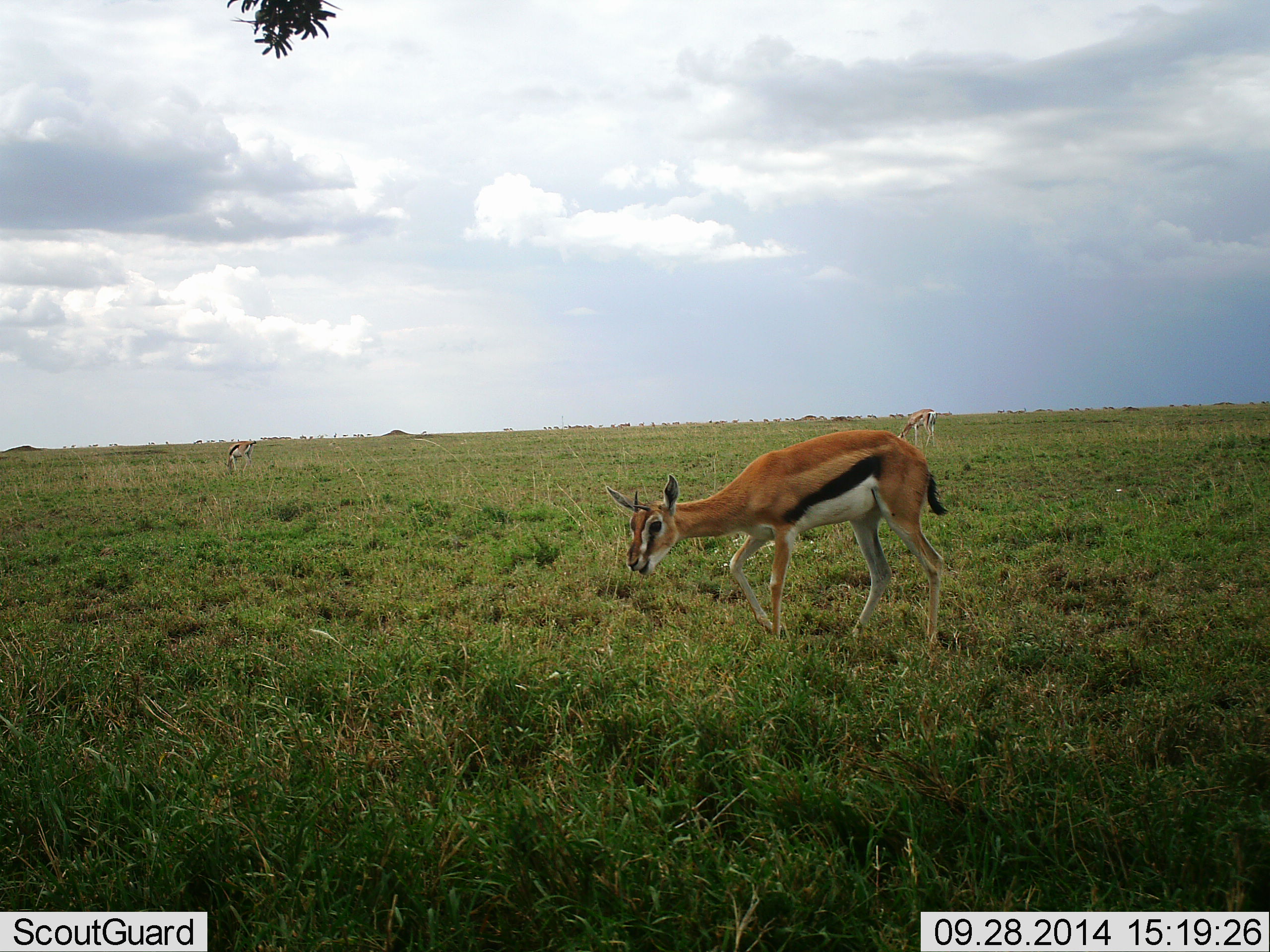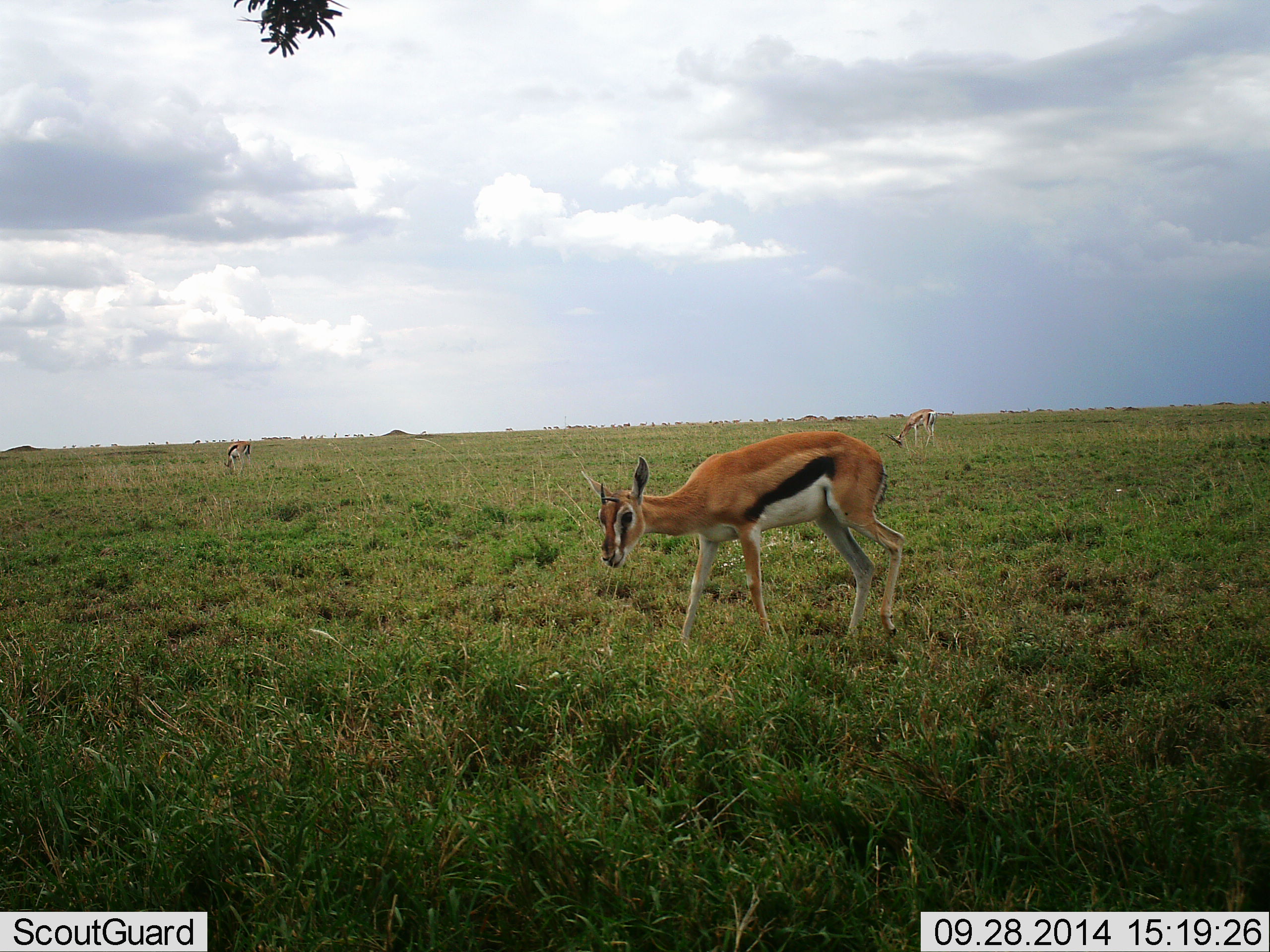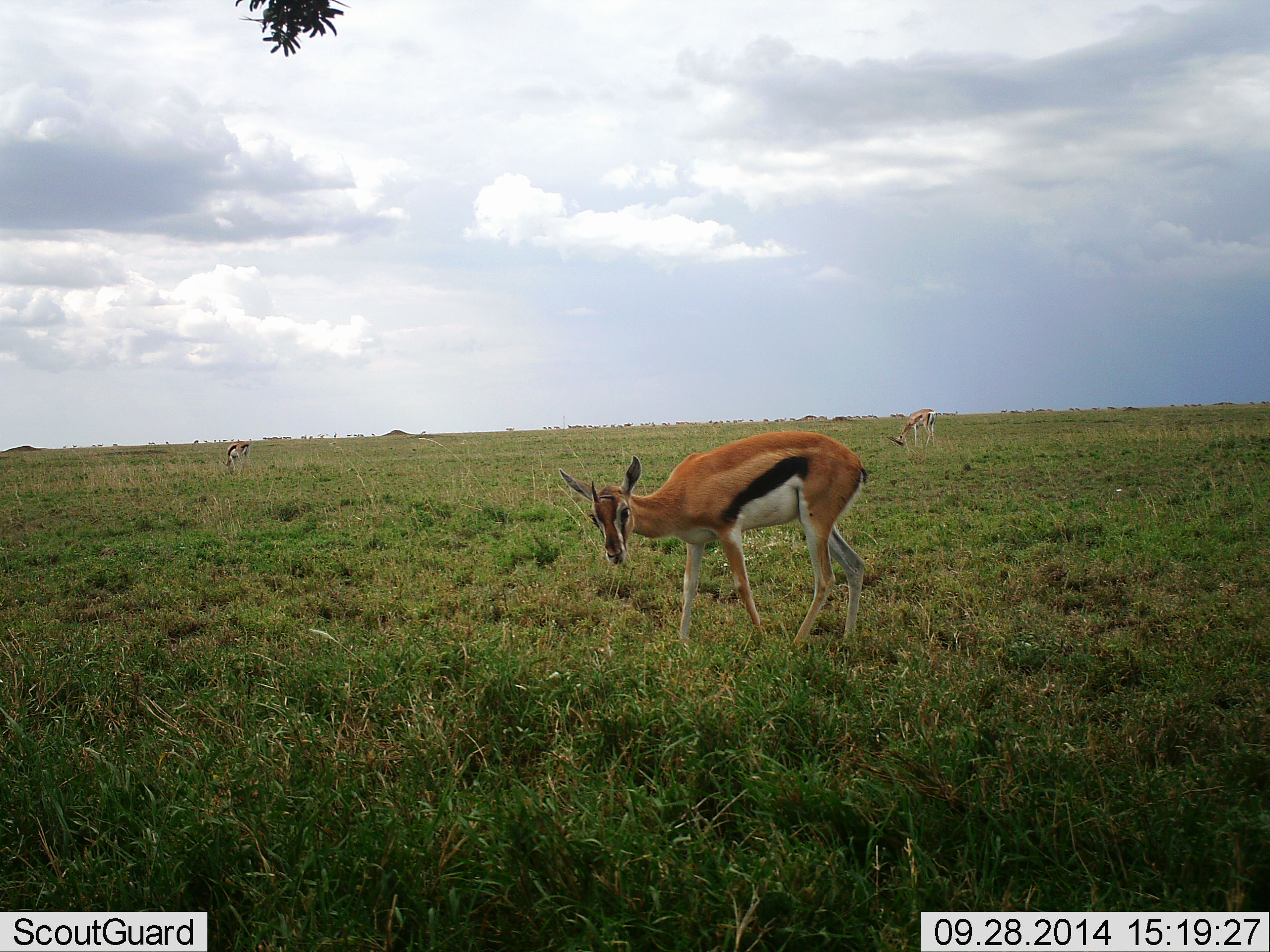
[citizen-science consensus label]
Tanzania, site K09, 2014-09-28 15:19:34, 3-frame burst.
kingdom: Animalia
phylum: Chordata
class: Mammalia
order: Artiodactyla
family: Bovidae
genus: Eudorcas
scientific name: Eudorcas thomsonii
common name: thomson's gazelle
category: gazellethomsons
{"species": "gazellethomsons (thomson's gazelle) (Eudorcas thomsonii)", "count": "3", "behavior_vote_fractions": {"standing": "55%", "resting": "0%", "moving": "18%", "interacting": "0%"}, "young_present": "9%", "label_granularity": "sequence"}